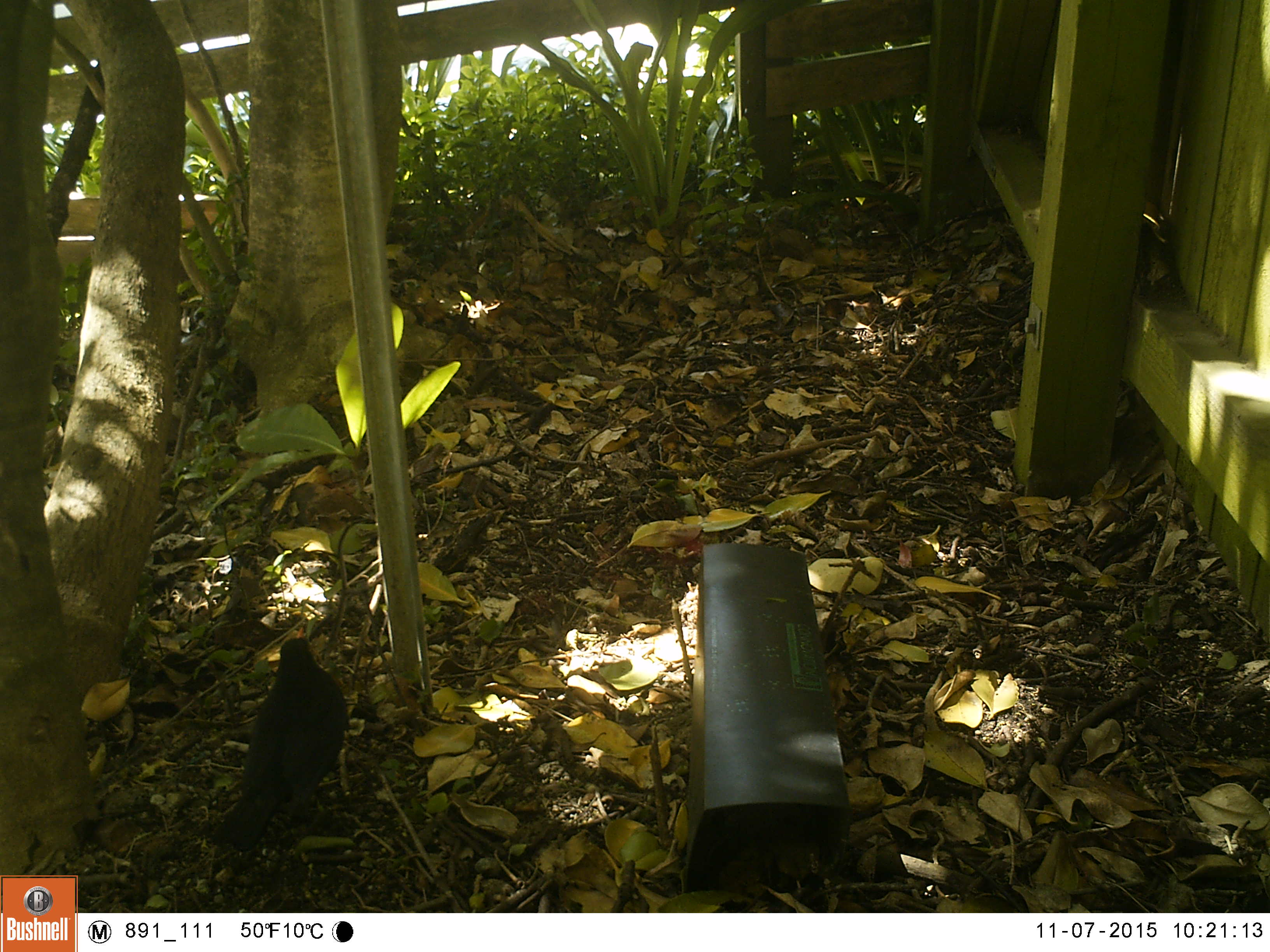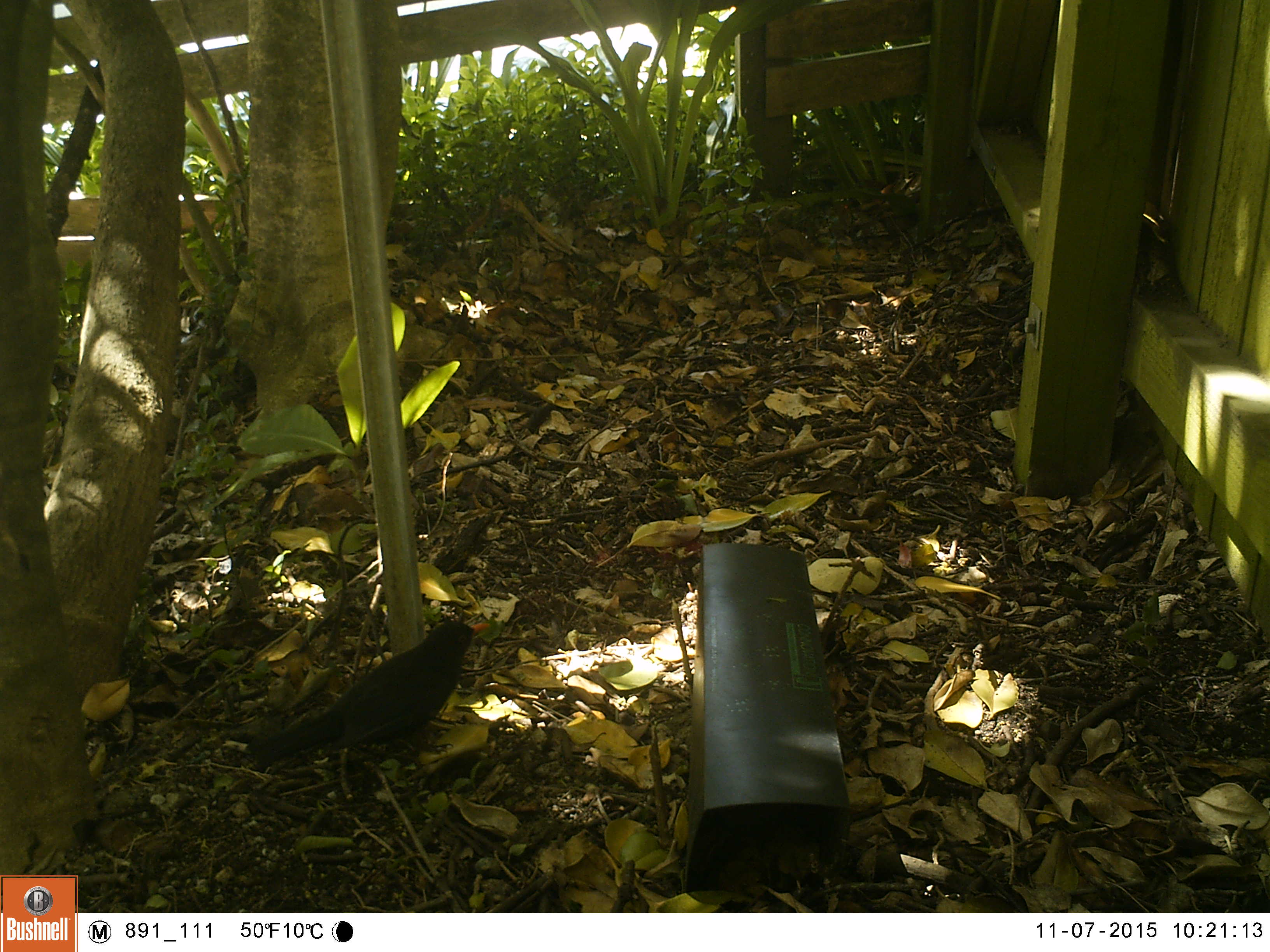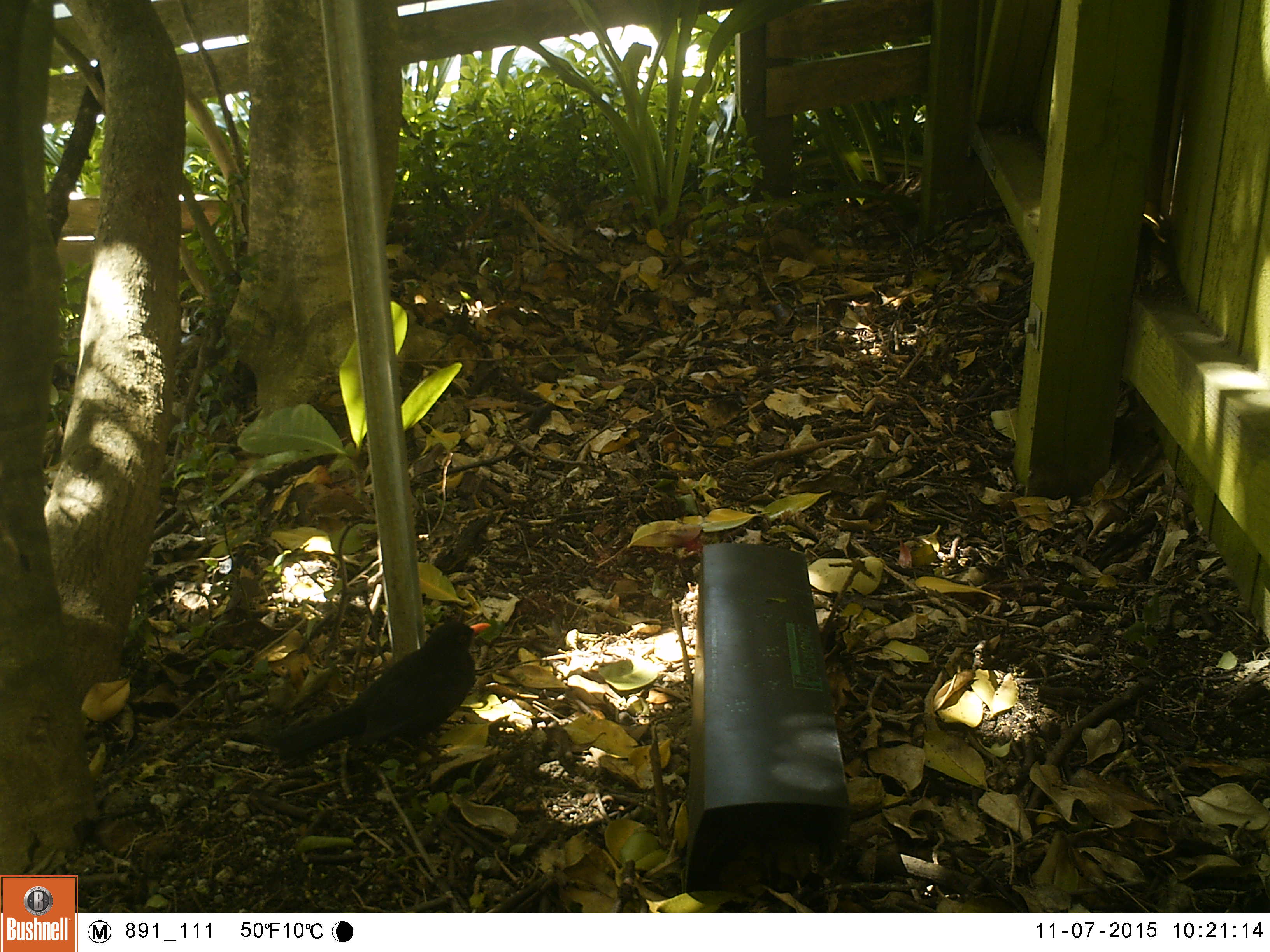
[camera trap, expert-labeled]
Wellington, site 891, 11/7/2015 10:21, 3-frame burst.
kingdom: Animalia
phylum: Chordata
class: Aves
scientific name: Aves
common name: bird